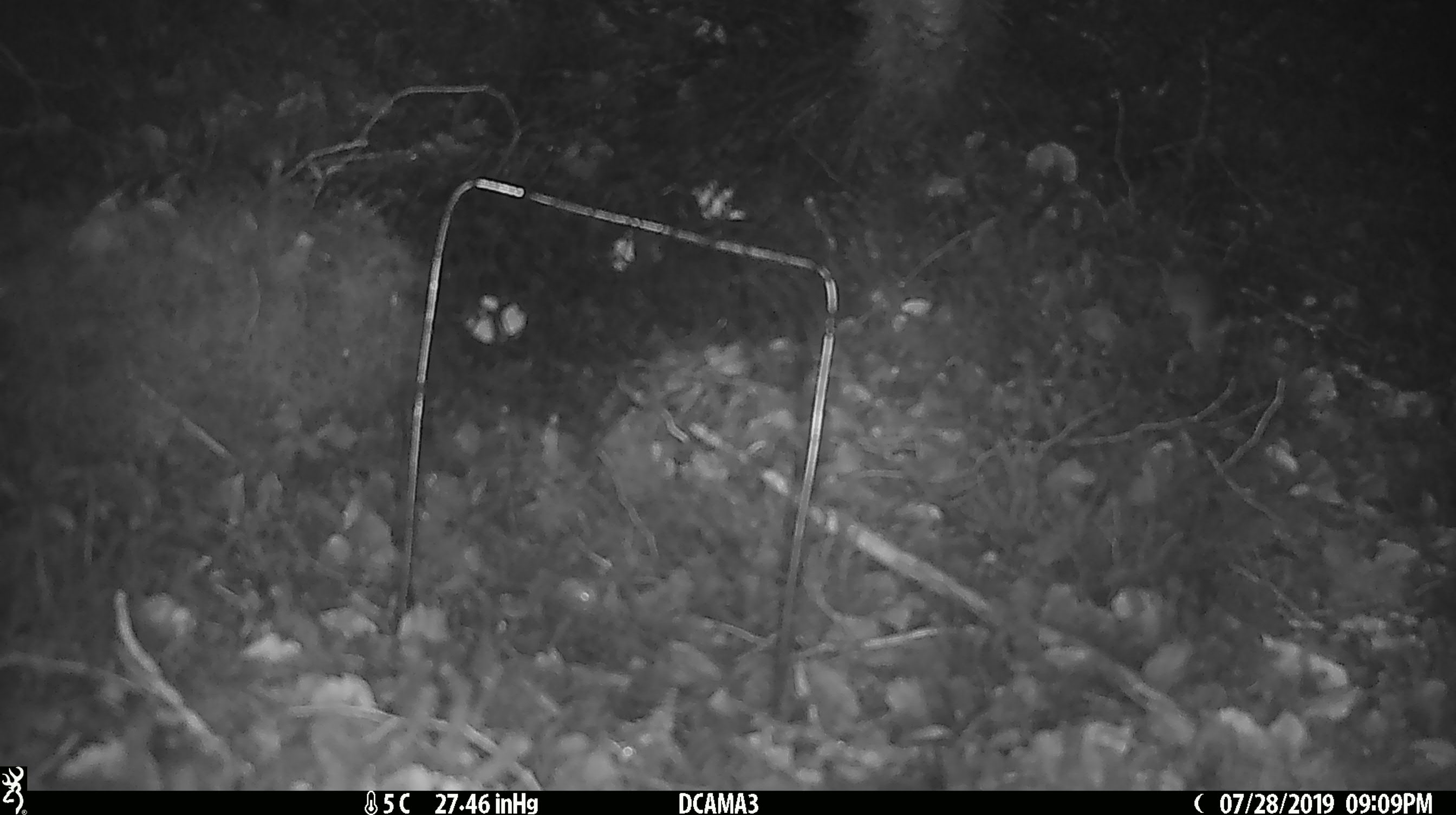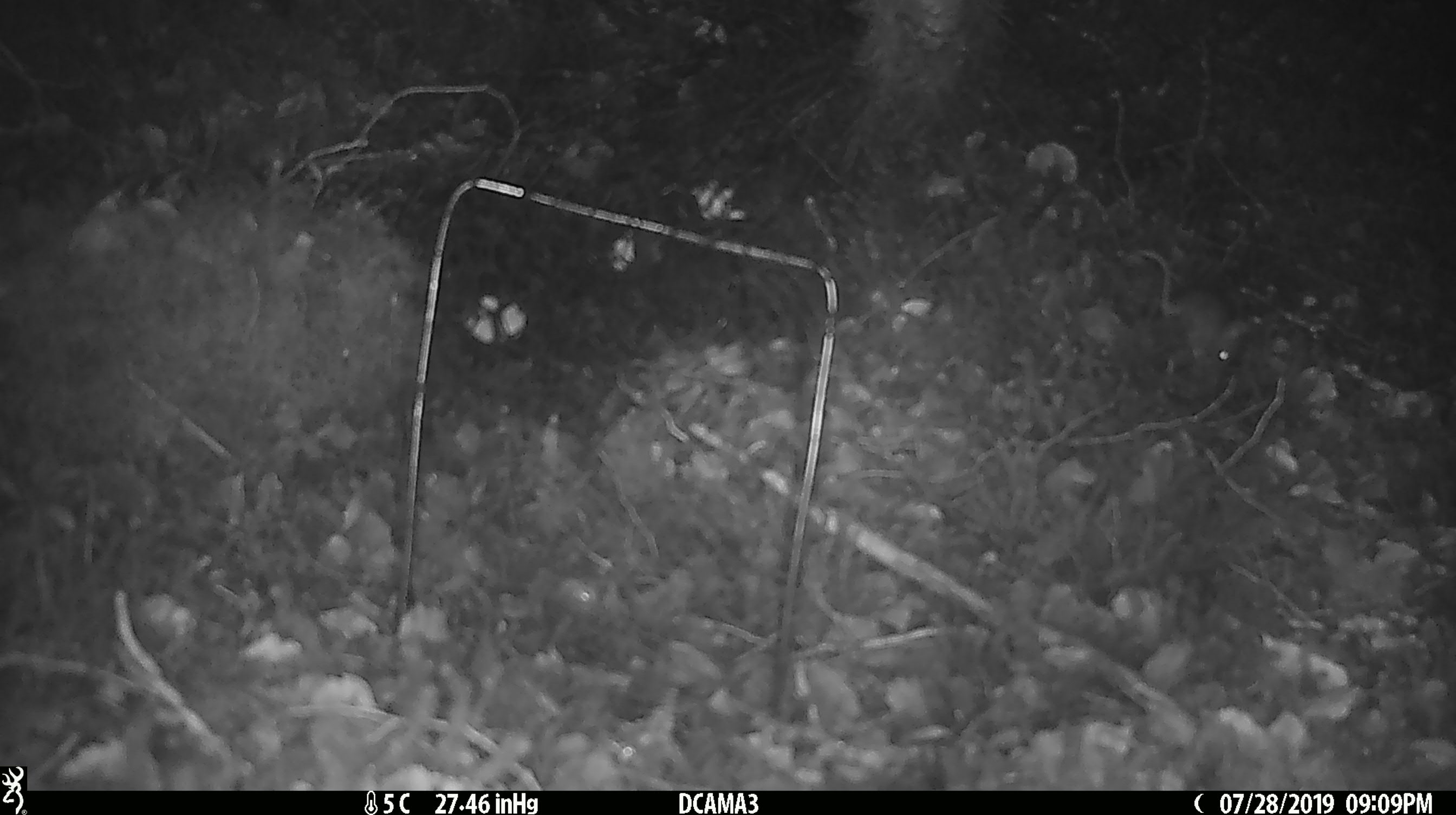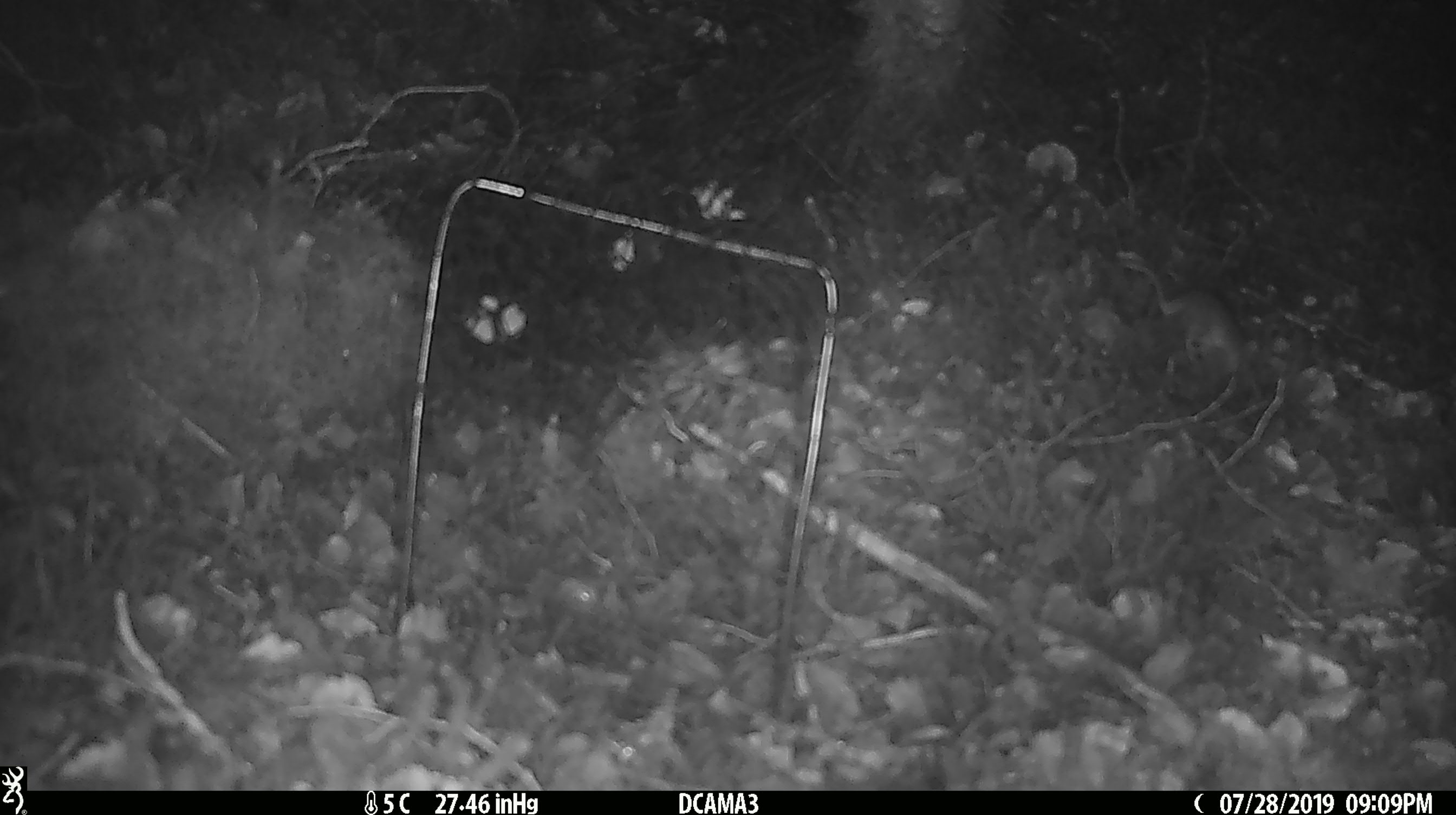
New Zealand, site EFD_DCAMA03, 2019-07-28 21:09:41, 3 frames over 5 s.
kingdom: Animalia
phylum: Chordata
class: Mammalia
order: Rodentia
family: Muridae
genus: Mus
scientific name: Mus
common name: mouse